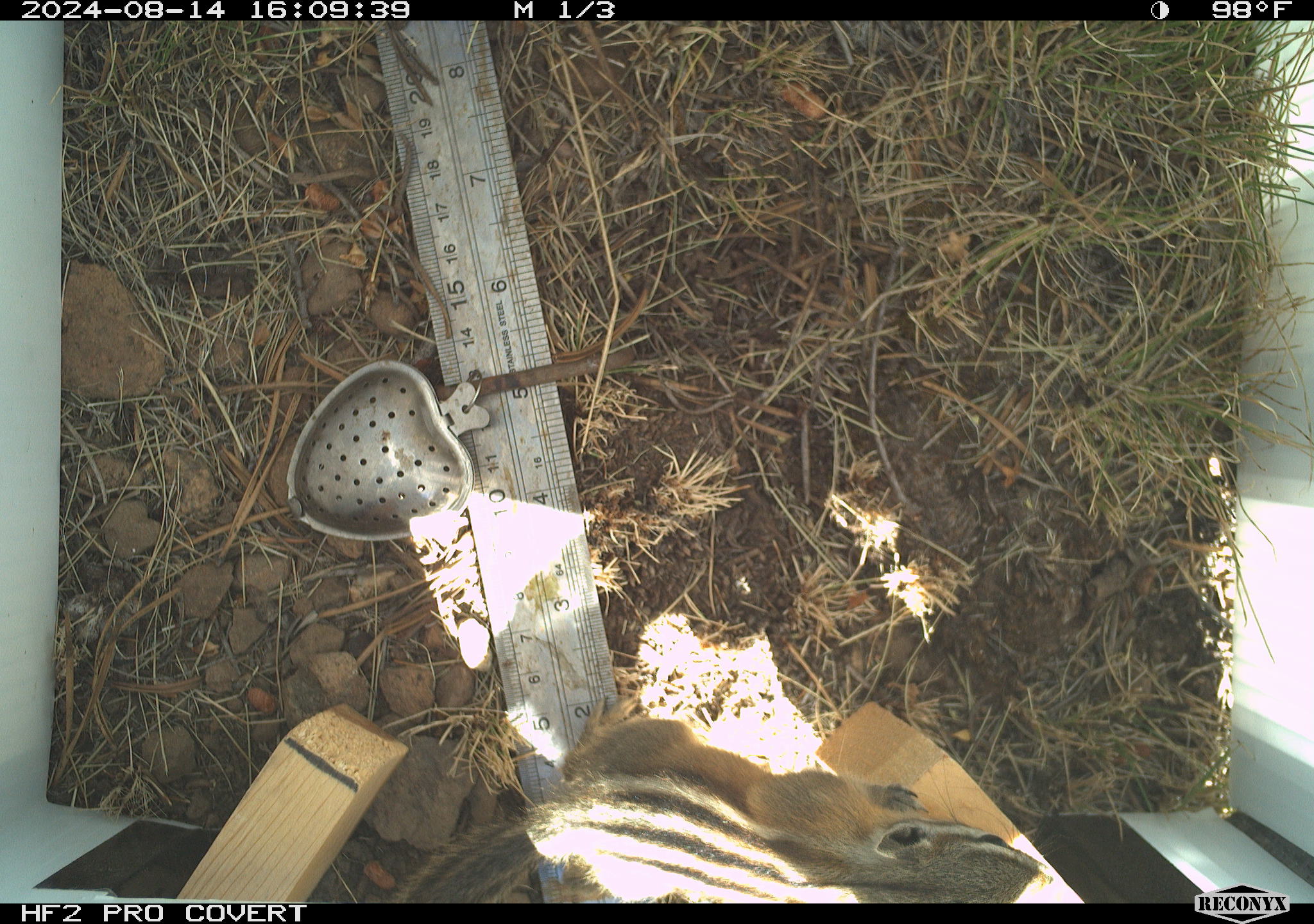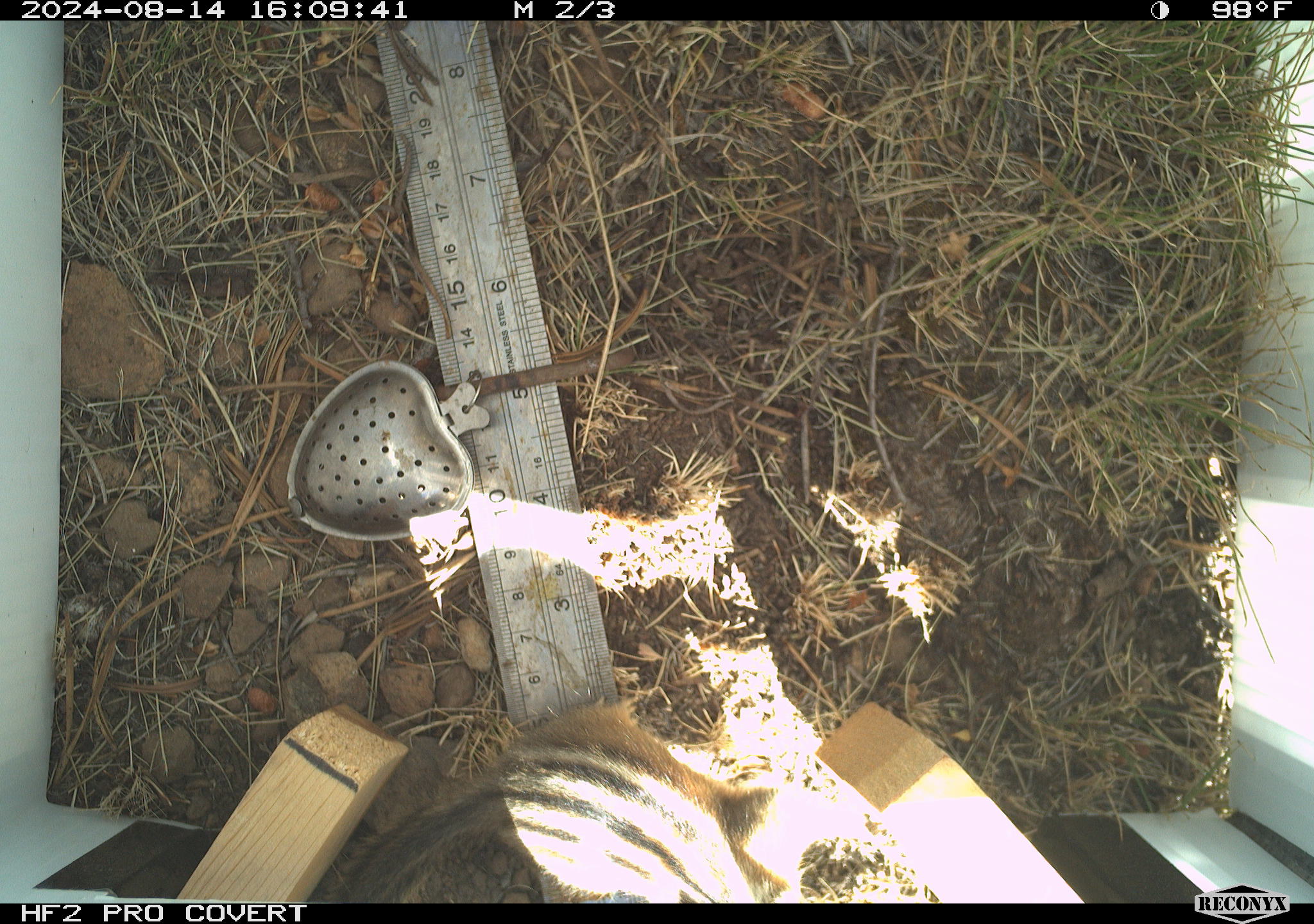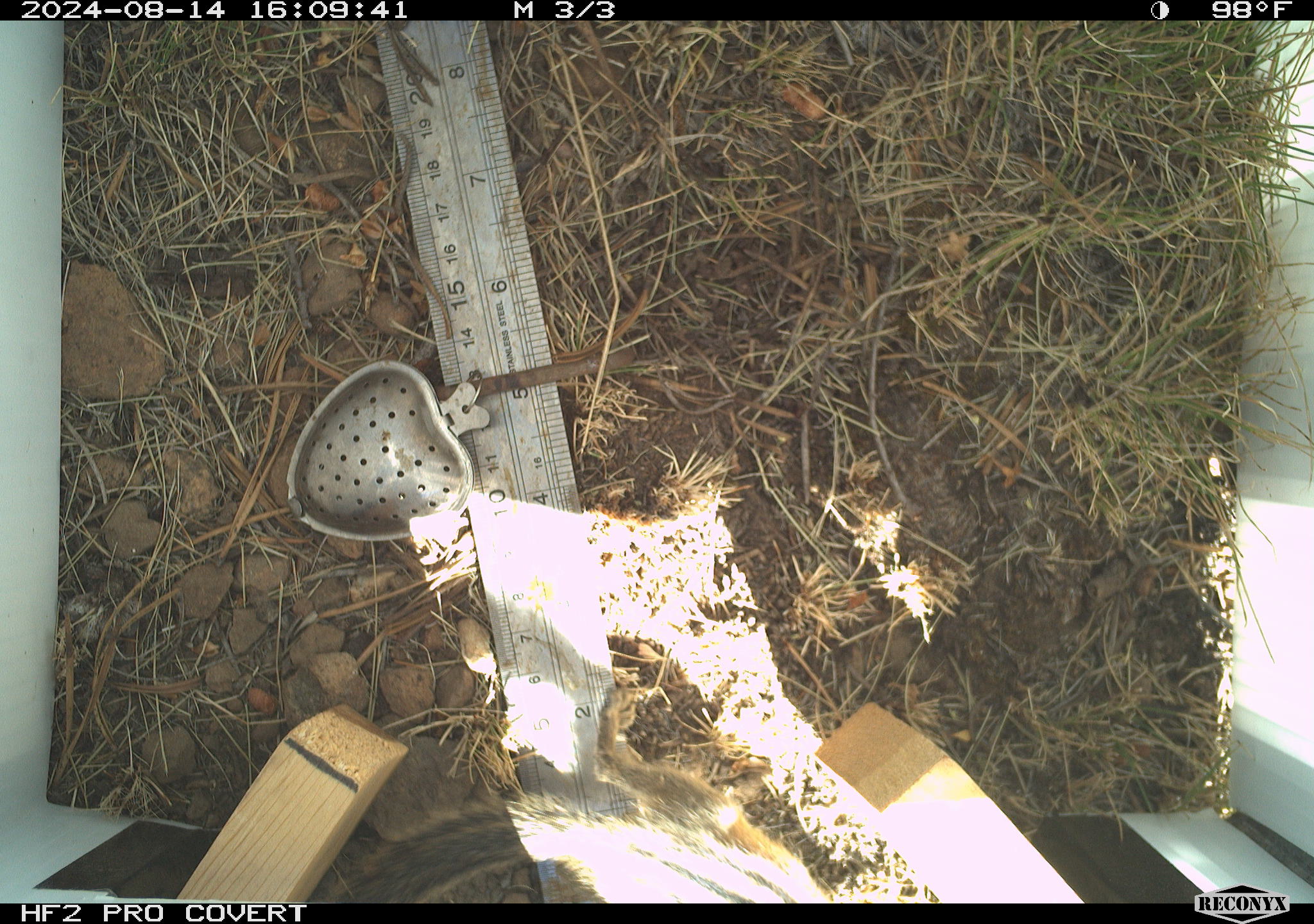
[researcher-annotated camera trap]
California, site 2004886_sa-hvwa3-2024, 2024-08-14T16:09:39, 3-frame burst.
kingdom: Animalia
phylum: Chordata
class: Mammalia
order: Rodentia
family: Sciuridae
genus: Neotamias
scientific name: Neotamias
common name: western chipmunks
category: neotamias species